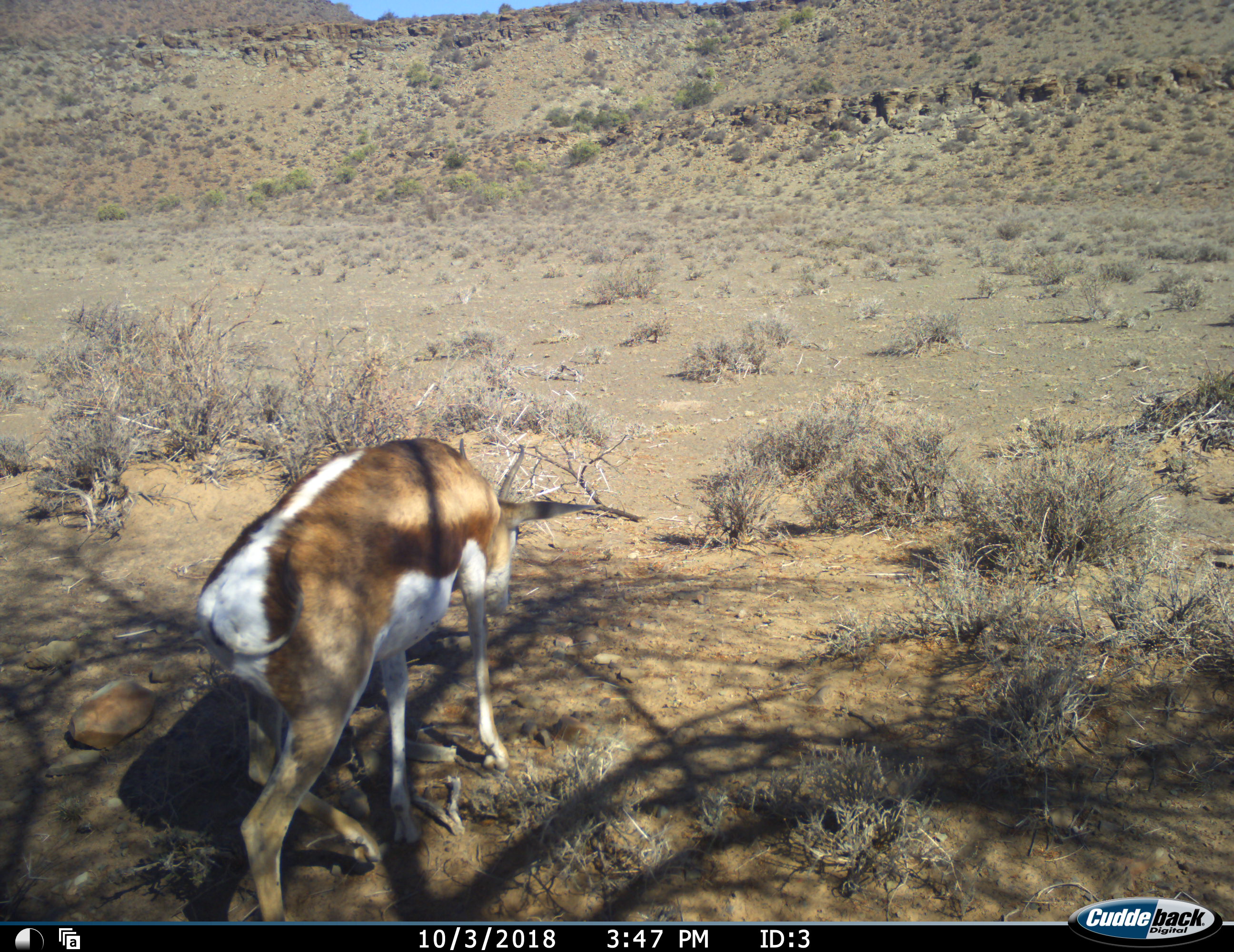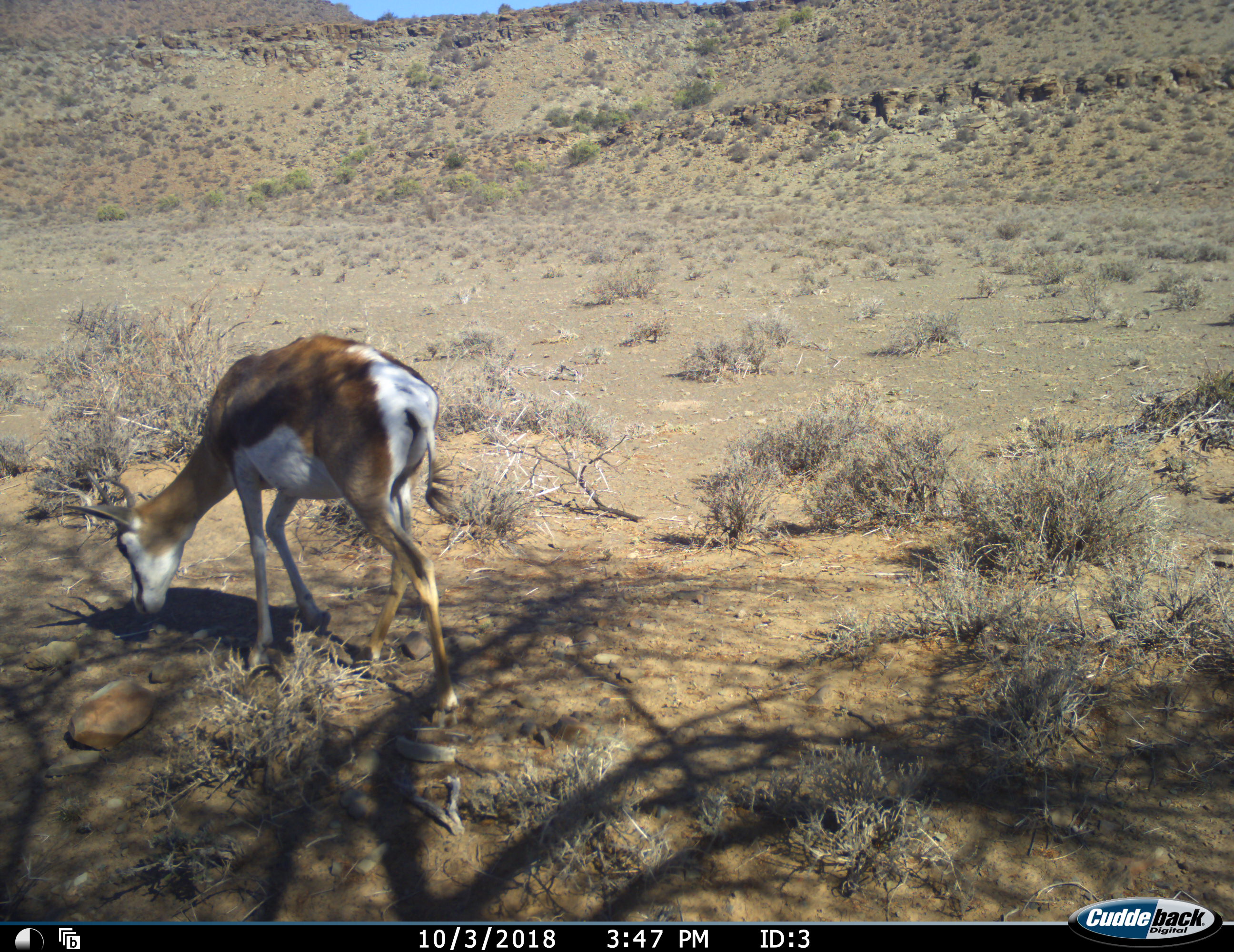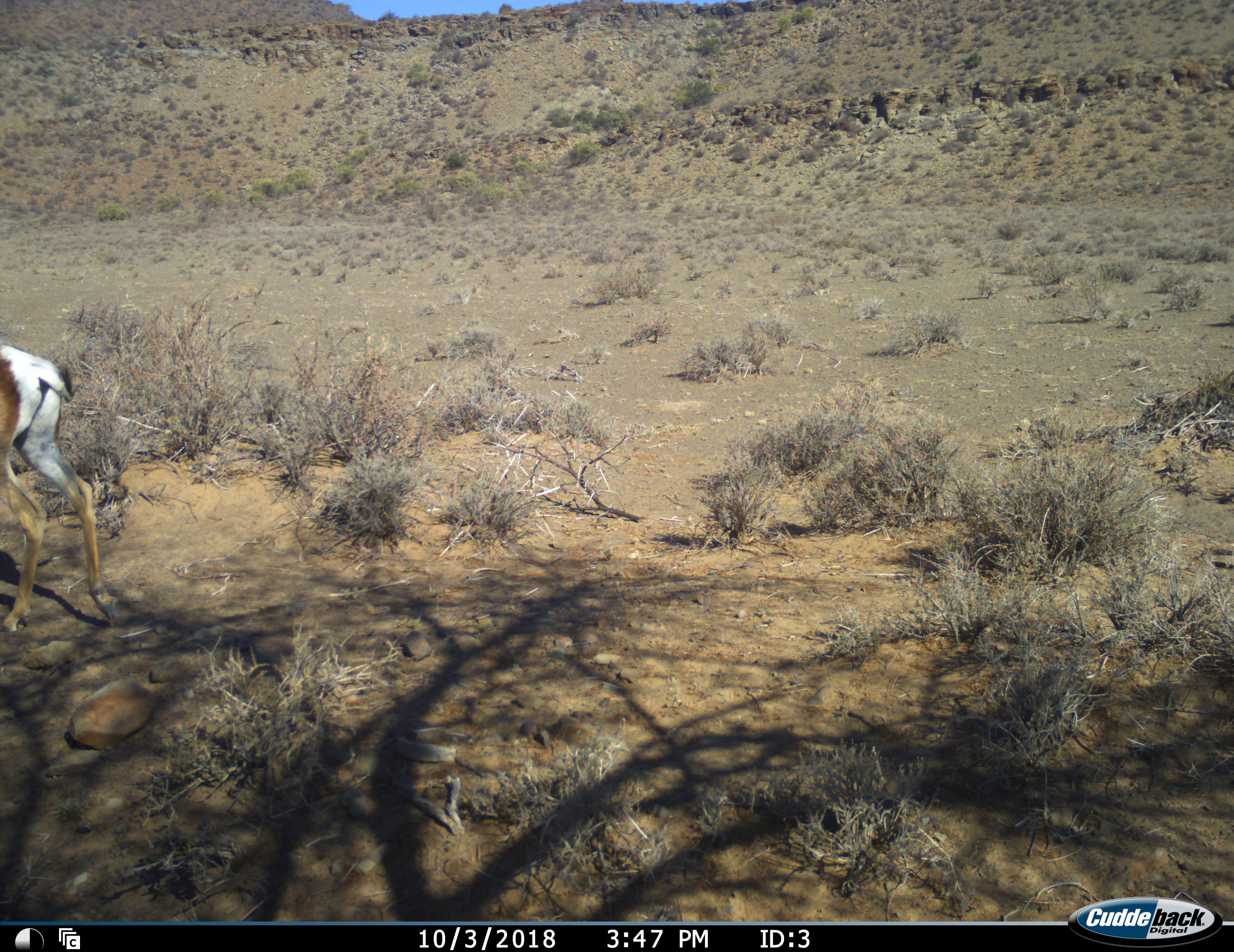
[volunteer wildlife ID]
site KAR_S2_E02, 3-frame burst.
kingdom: Animalia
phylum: Chordata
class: Mammalia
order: Artiodactyla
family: Bovidae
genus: Antidorcas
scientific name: Antidorcas marsupialis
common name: springbok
Springbok (Antidorcas marsupialis), count 1. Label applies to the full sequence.